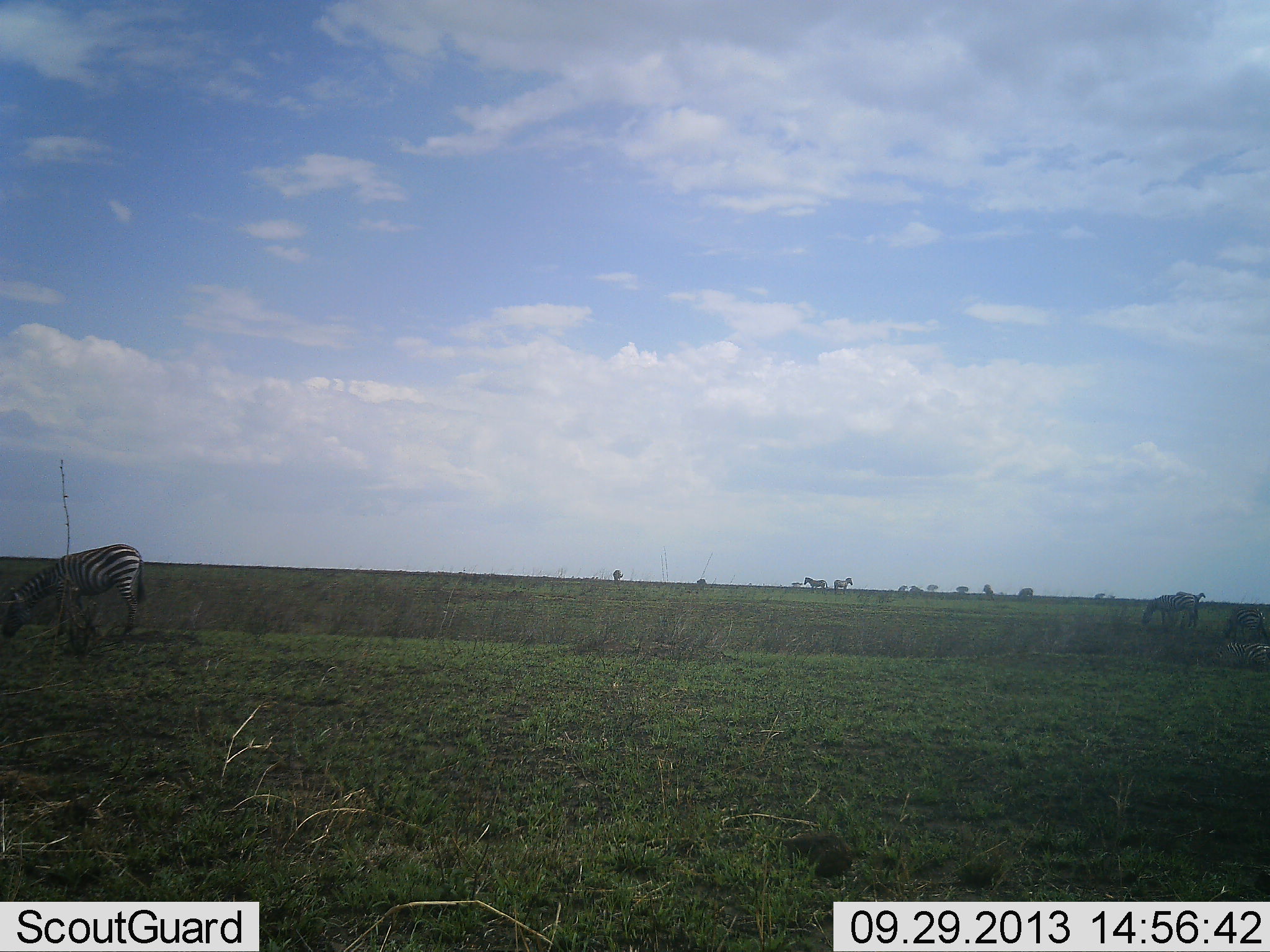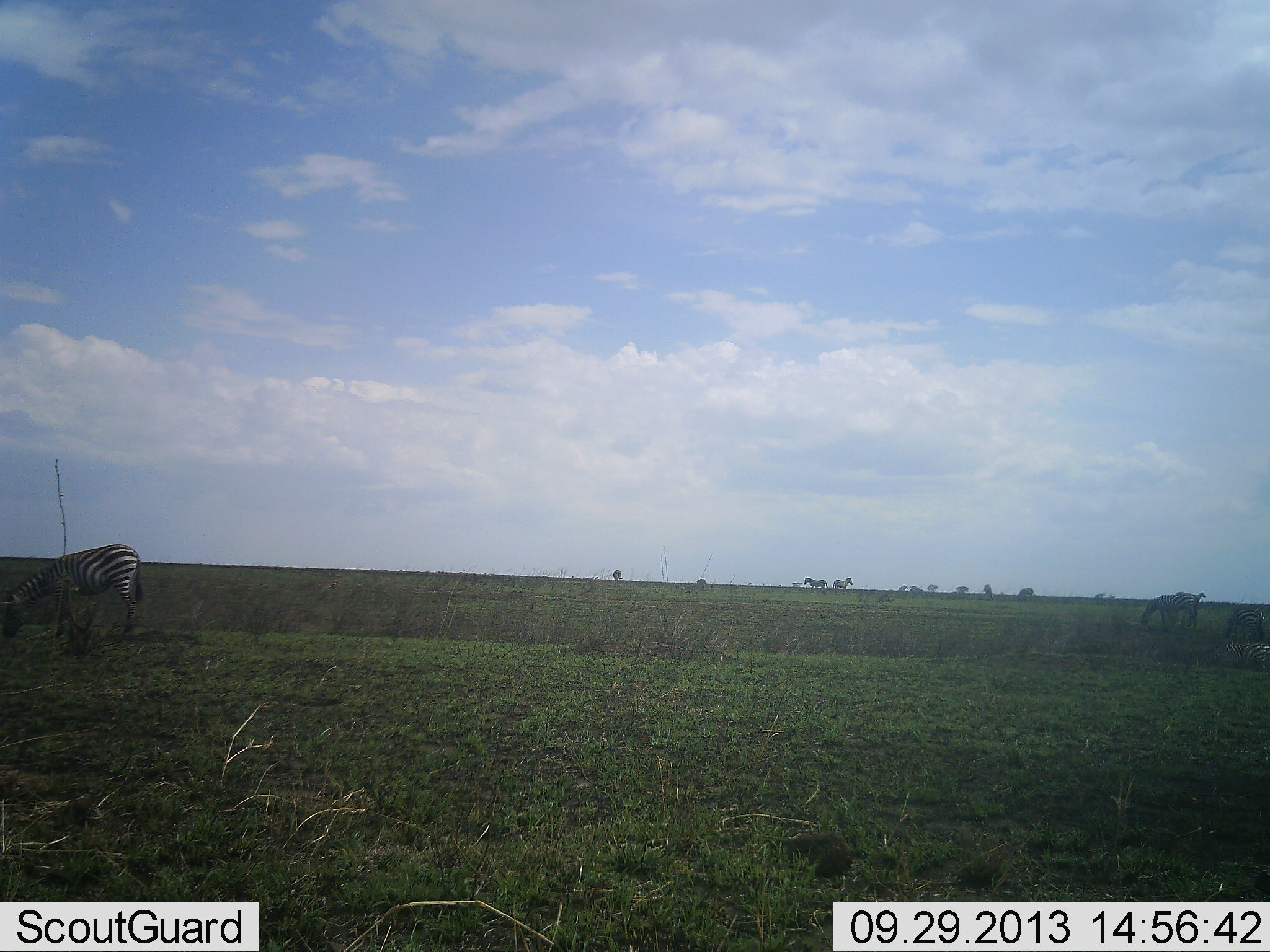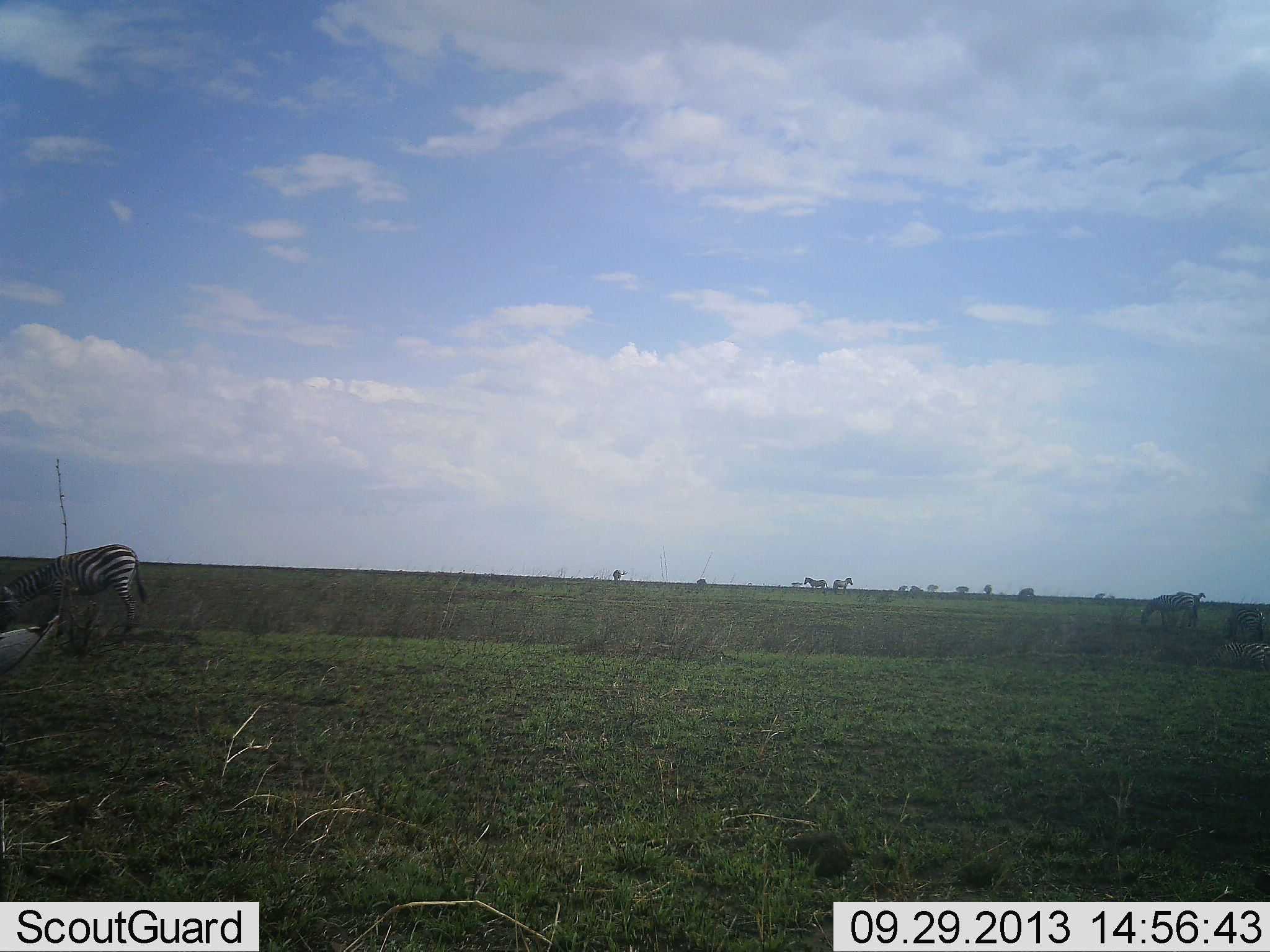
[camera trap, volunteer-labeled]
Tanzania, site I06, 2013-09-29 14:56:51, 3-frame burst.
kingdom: Animalia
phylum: Chordata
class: Mammalia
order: Perissodactyla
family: Equidae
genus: Equus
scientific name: Equus quagga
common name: plains zebra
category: zebra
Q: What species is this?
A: Zebra (plains zebra) (Equus quagga).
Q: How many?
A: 4.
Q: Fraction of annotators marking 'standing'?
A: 73%.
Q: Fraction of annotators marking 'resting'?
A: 9%.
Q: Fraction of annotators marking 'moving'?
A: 0%.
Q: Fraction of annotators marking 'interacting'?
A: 0%.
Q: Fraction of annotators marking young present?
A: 0%.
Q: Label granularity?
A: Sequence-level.